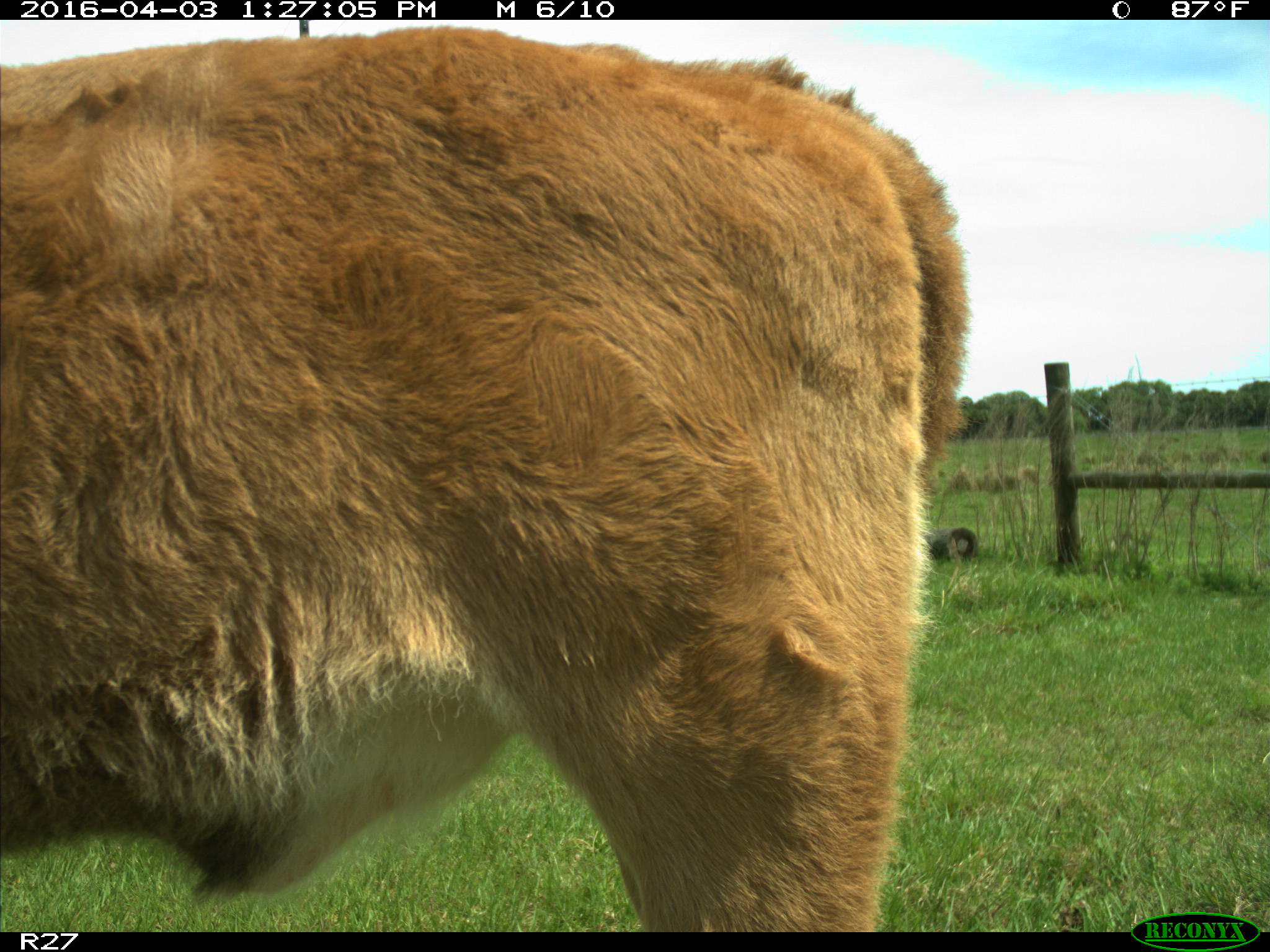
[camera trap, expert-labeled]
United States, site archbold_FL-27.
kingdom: Animalia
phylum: Chordata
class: Mammalia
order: Artiodactyla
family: Bovidae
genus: Bos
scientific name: Bos taurus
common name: domestic cow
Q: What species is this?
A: Bos taurus (domestic cow).